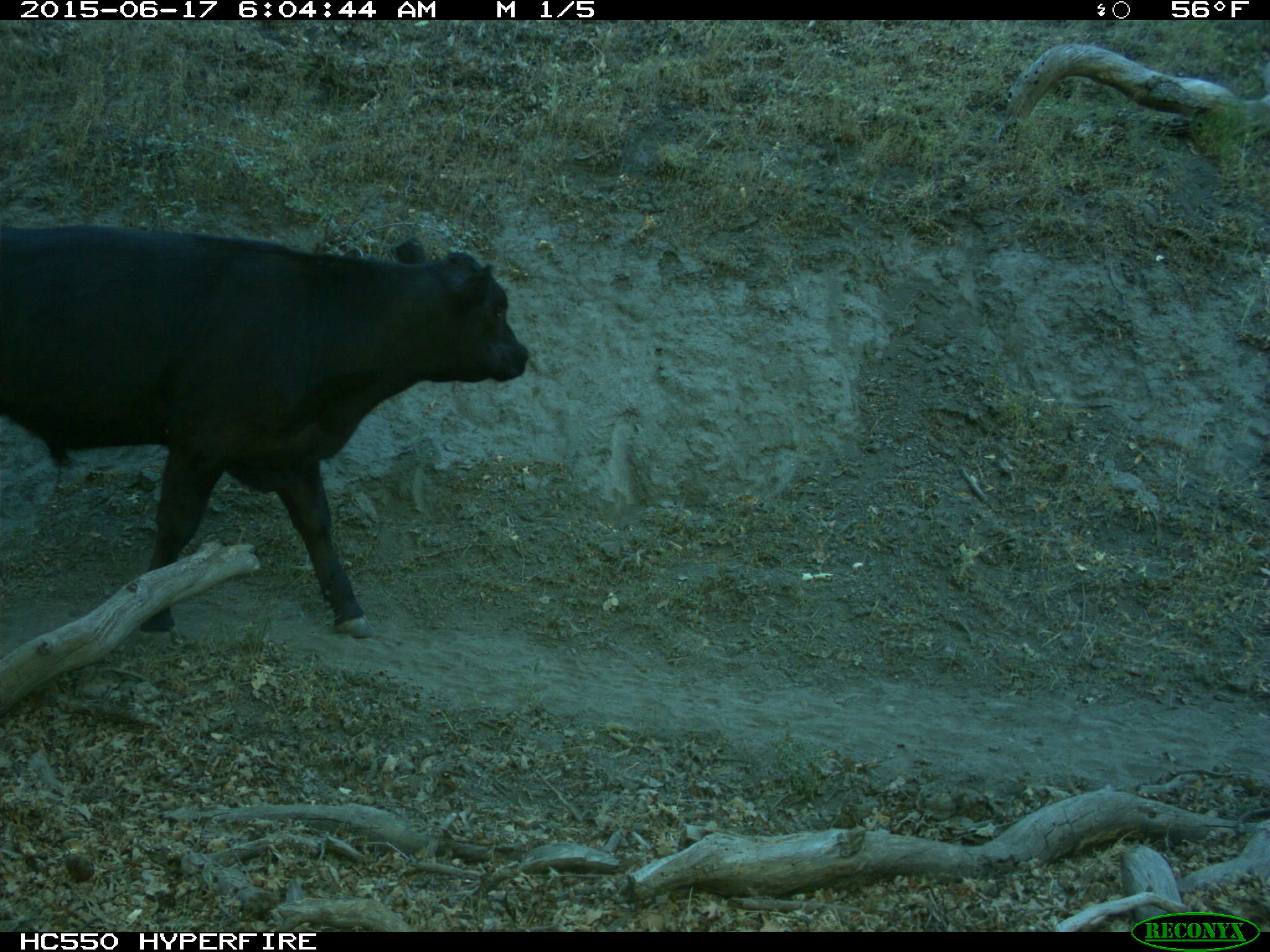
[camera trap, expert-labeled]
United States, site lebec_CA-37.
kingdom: Animalia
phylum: Chordata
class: Mammalia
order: Artiodactyla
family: Bovidae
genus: Bos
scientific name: Bos taurus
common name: domestic cow